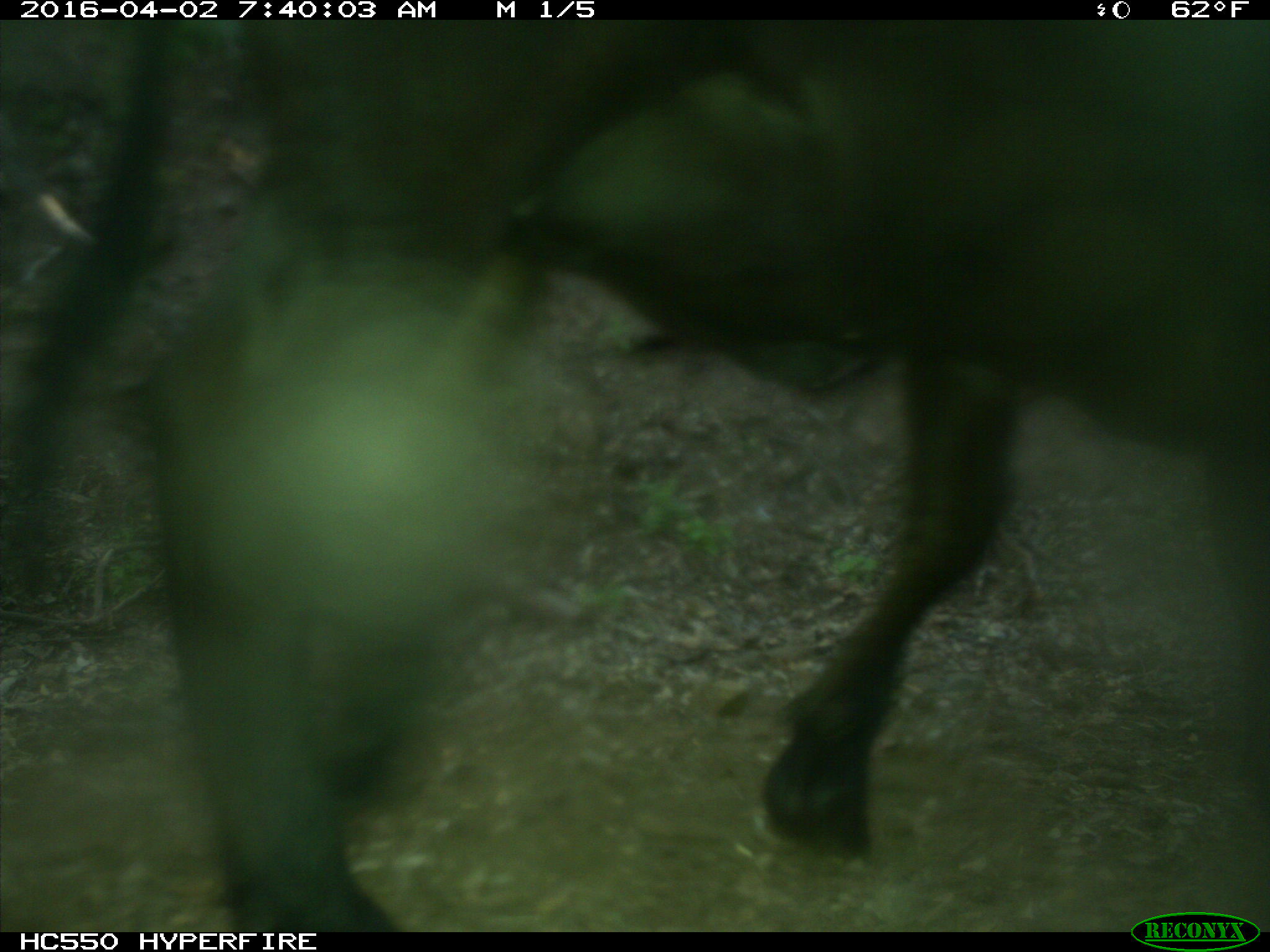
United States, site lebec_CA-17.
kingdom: Animalia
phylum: Chordata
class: Mammalia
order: Artiodactyla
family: Bovidae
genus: Bos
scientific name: Bos taurus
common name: domestic cow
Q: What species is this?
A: Bos taurus (domestic cow).